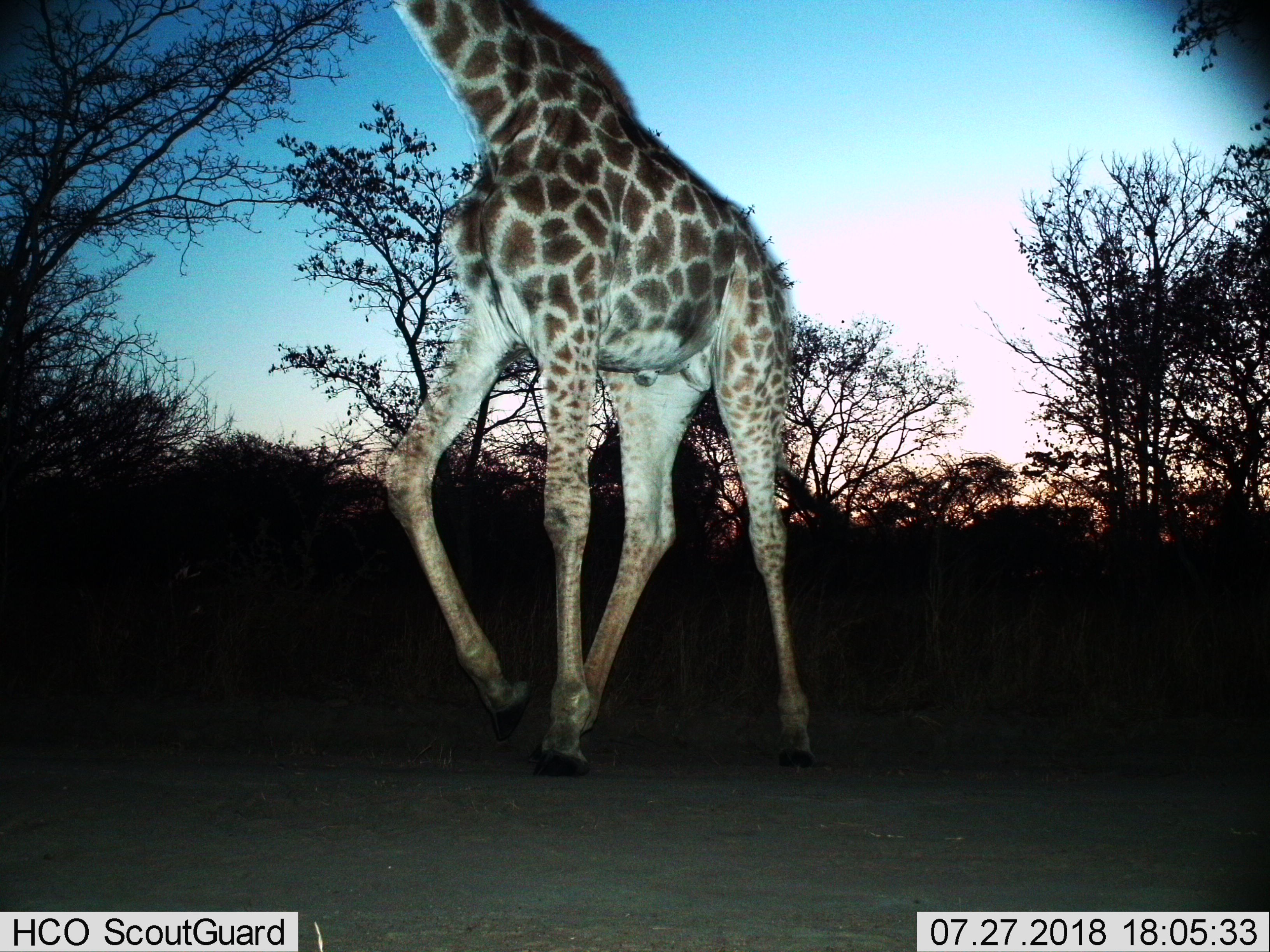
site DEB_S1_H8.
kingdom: Animalia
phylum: Chordata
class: Mammalia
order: Artiodactyla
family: Giraffidae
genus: Giraffa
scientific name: Giraffa camelopardalis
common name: giraffe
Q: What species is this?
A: Giraffe (Giraffa camelopardalis).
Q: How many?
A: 1.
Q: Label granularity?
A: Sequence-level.